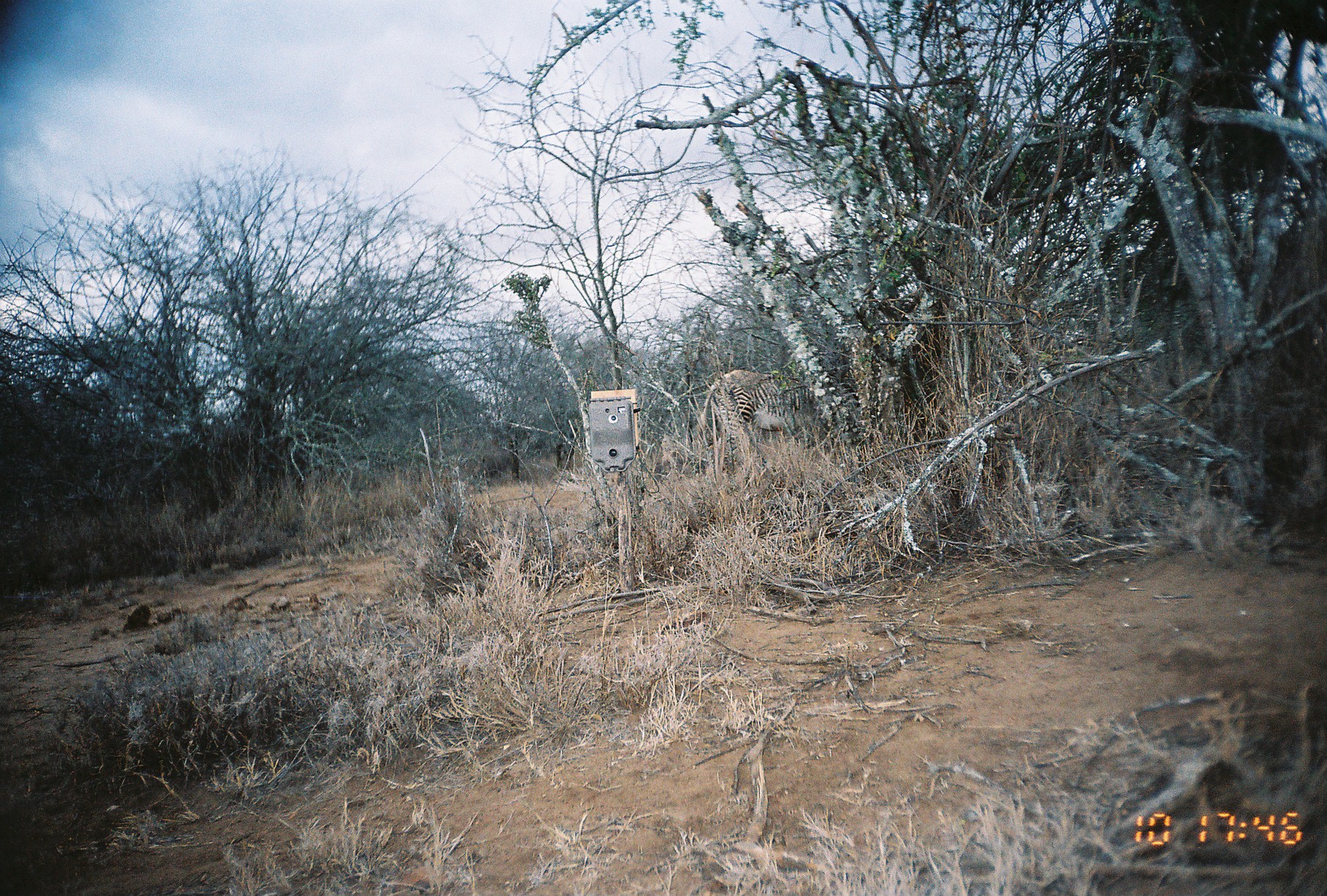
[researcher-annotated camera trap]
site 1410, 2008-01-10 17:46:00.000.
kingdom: Animalia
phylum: Chordata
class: Mammalia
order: Perissodactyla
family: Equidae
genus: Equus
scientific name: Equus grevyi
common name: grévy's zebra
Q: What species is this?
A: Equus grevyi (grévy's zebra).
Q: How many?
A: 1.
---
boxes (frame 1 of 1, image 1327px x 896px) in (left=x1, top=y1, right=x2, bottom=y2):
equus grevyi: (left=696, top=368, right=811, bottom=475); (left=475, top=447, right=520, bottom=482); (left=555, top=441, right=576, bottom=467)